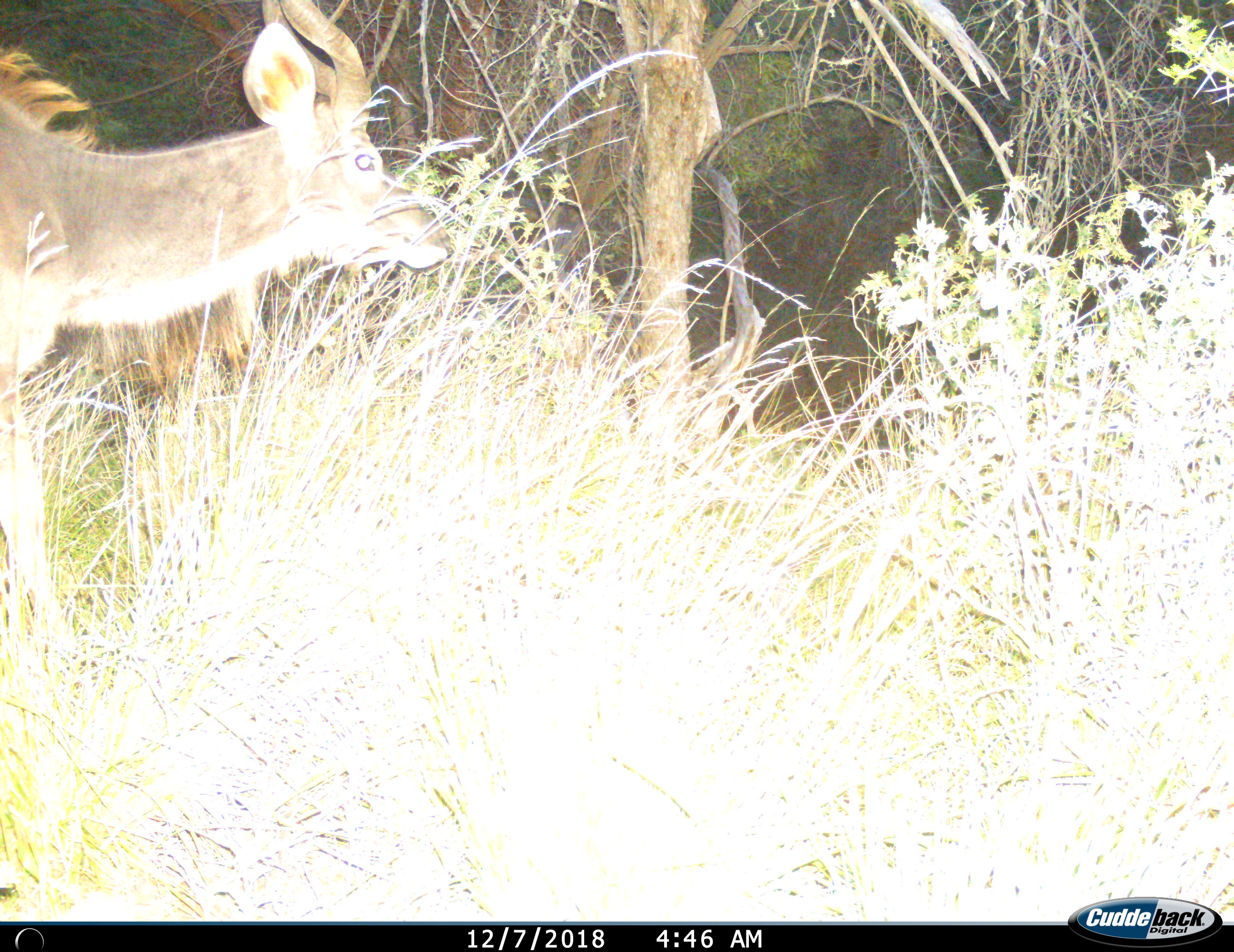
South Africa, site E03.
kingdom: Animalia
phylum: Chordata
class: Mammalia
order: Artiodactyla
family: Bovidae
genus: Tragelaphus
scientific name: Tragelaphus strepsiceros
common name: greater kudu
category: kudu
Kudu (greater kudu) (Tragelaphus strepsiceros), count 1. Behavior (volunteer vote fractions): standing 33%, resting 11%, moving 56%, interacting 0%. Young present (vote fraction): 0%. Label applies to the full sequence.